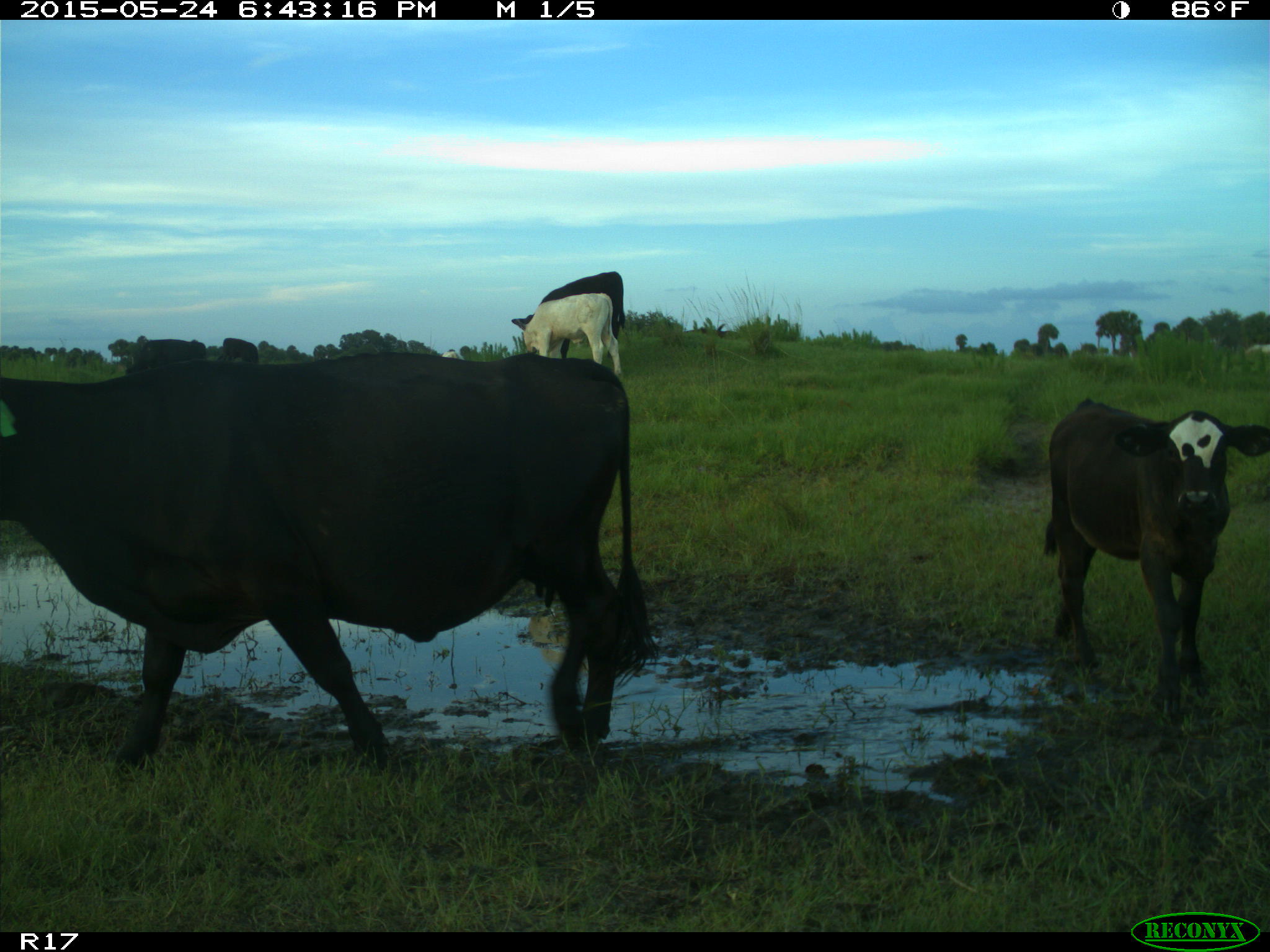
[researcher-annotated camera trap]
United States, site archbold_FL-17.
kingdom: Animalia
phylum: Chordata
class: Mammalia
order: Artiodactyla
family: Bovidae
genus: Bos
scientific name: Bos taurus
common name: domestic cow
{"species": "Bos taurus (domestic cow)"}